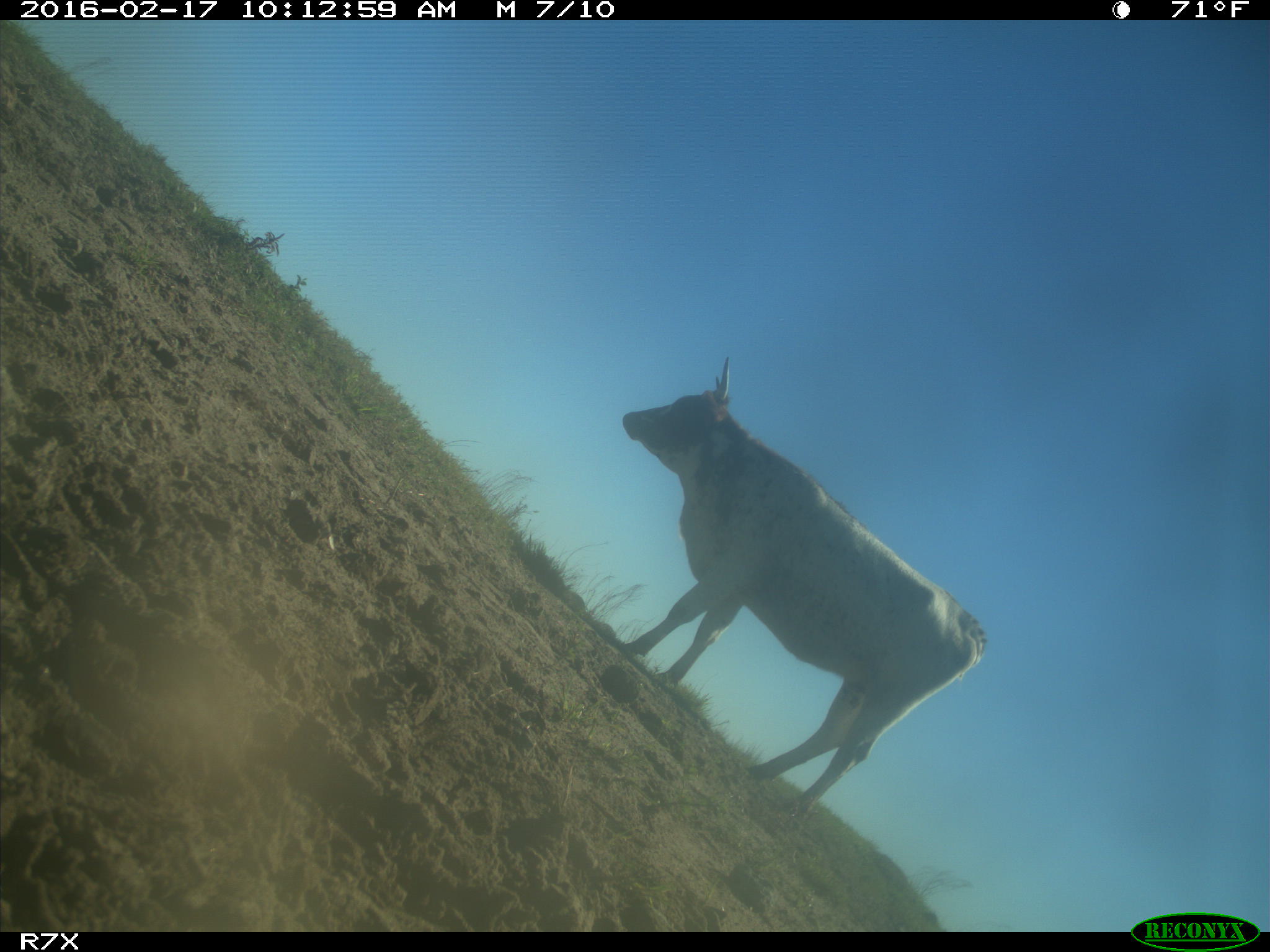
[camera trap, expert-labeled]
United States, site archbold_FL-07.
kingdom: Animalia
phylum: Chordata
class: Mammalia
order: Artiodactyla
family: Bovidae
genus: Bos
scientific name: Bos taurus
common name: domestic cow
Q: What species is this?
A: Bos taurus (domestic cow).